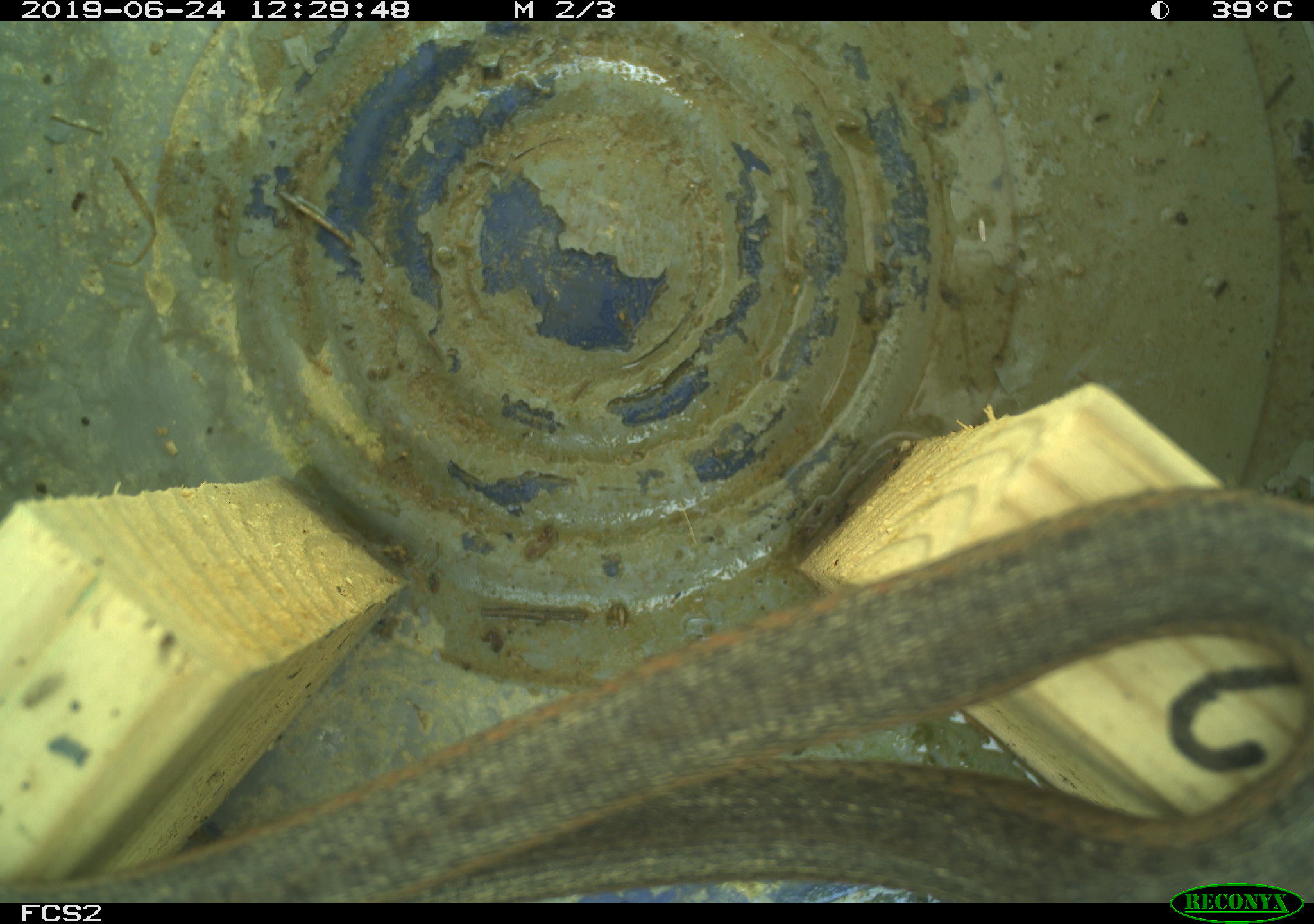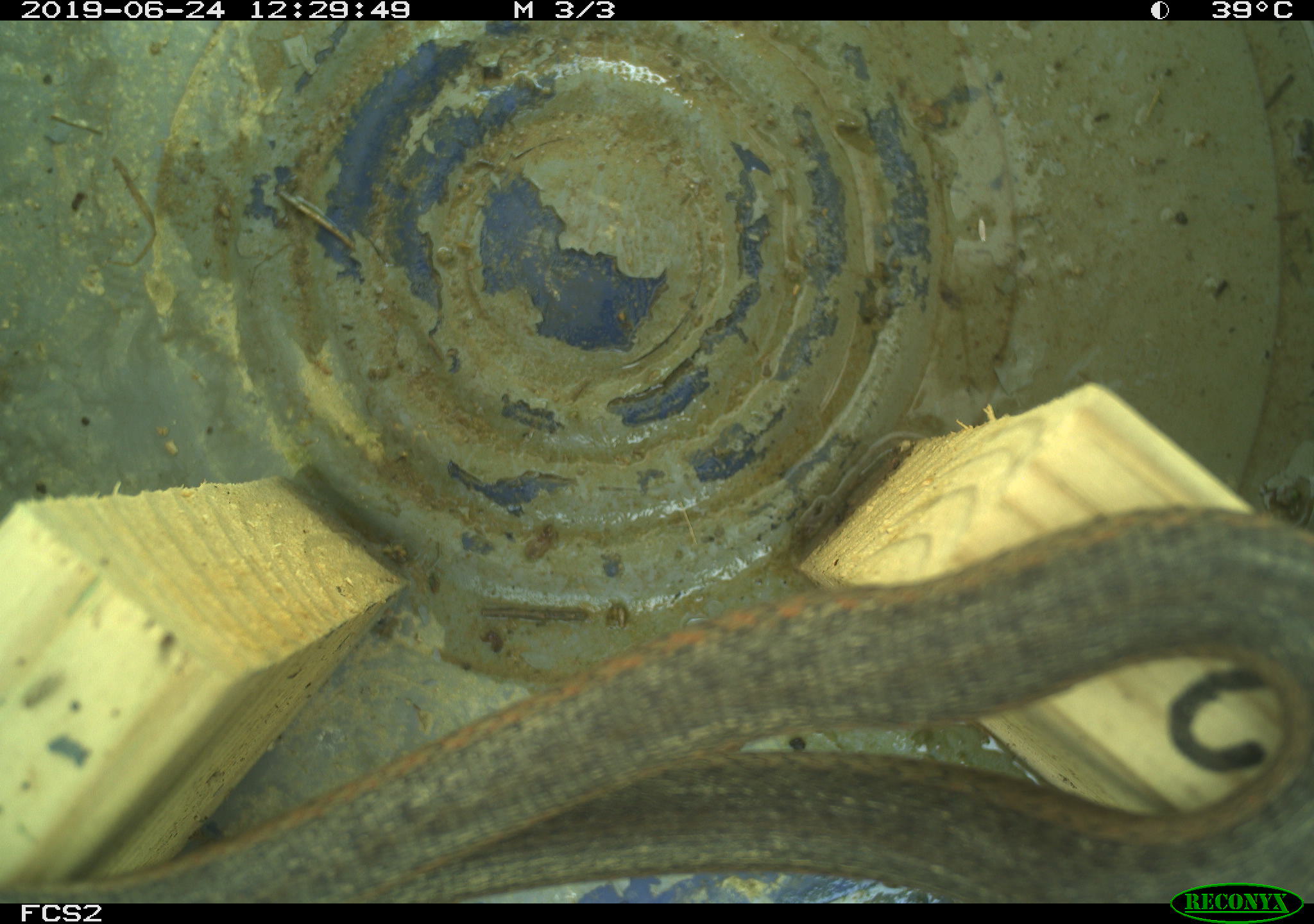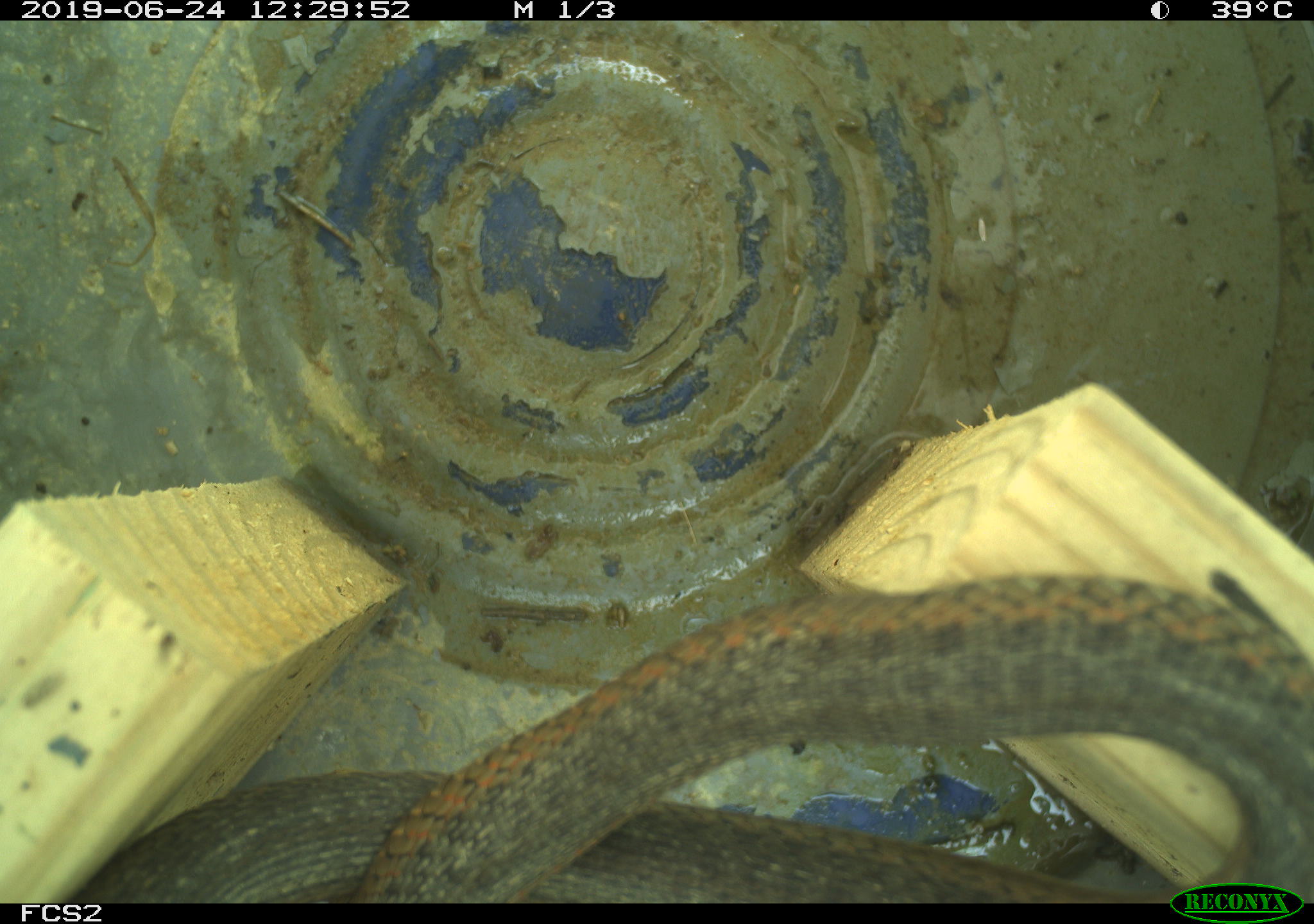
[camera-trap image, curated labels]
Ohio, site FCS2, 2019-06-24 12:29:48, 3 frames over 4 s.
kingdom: Animalia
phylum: Chordata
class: Reptilia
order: Squamata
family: Colubridae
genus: Thamnophis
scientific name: Thamnophis sirtalis sirtalis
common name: eastern gartersnake